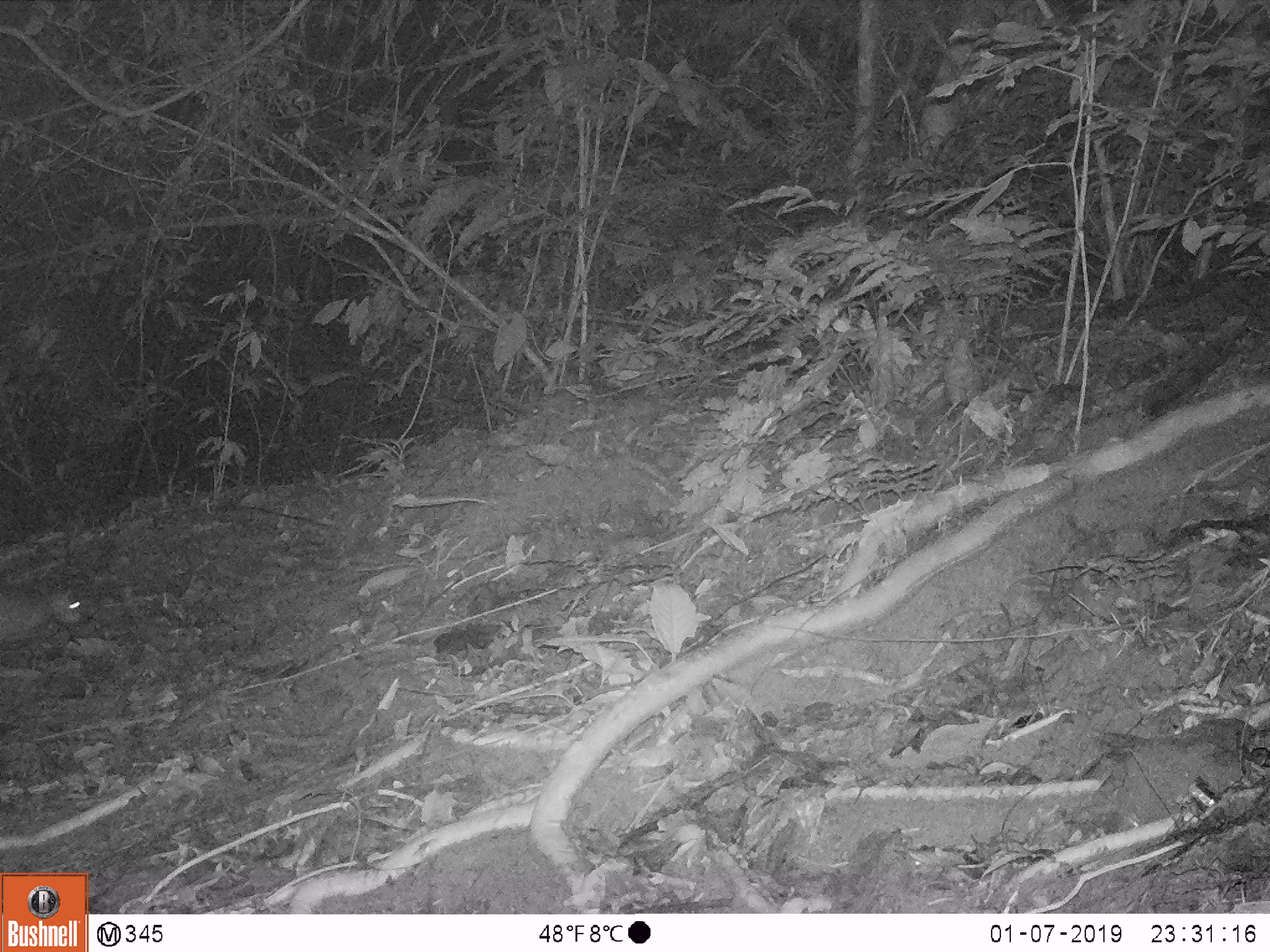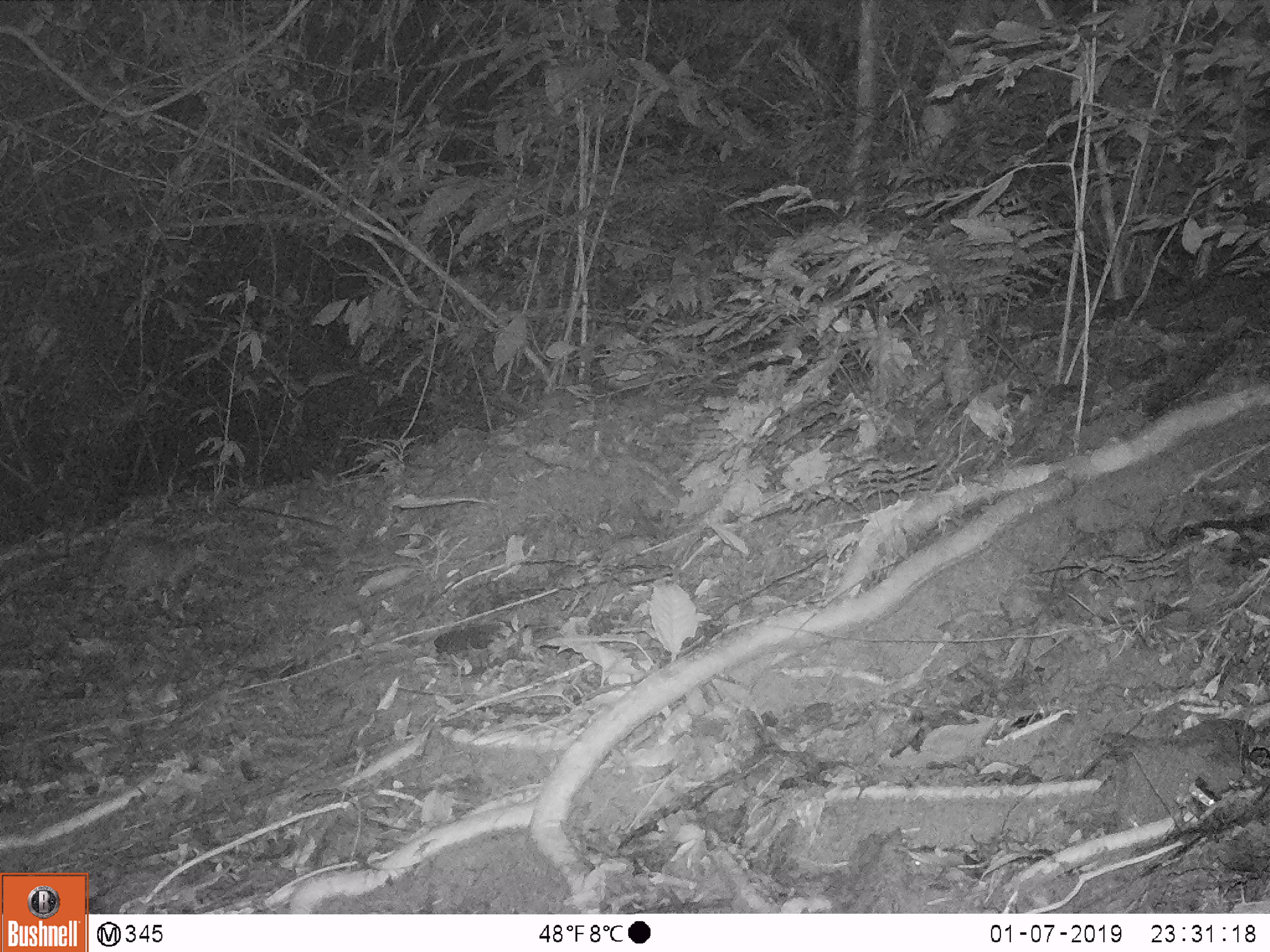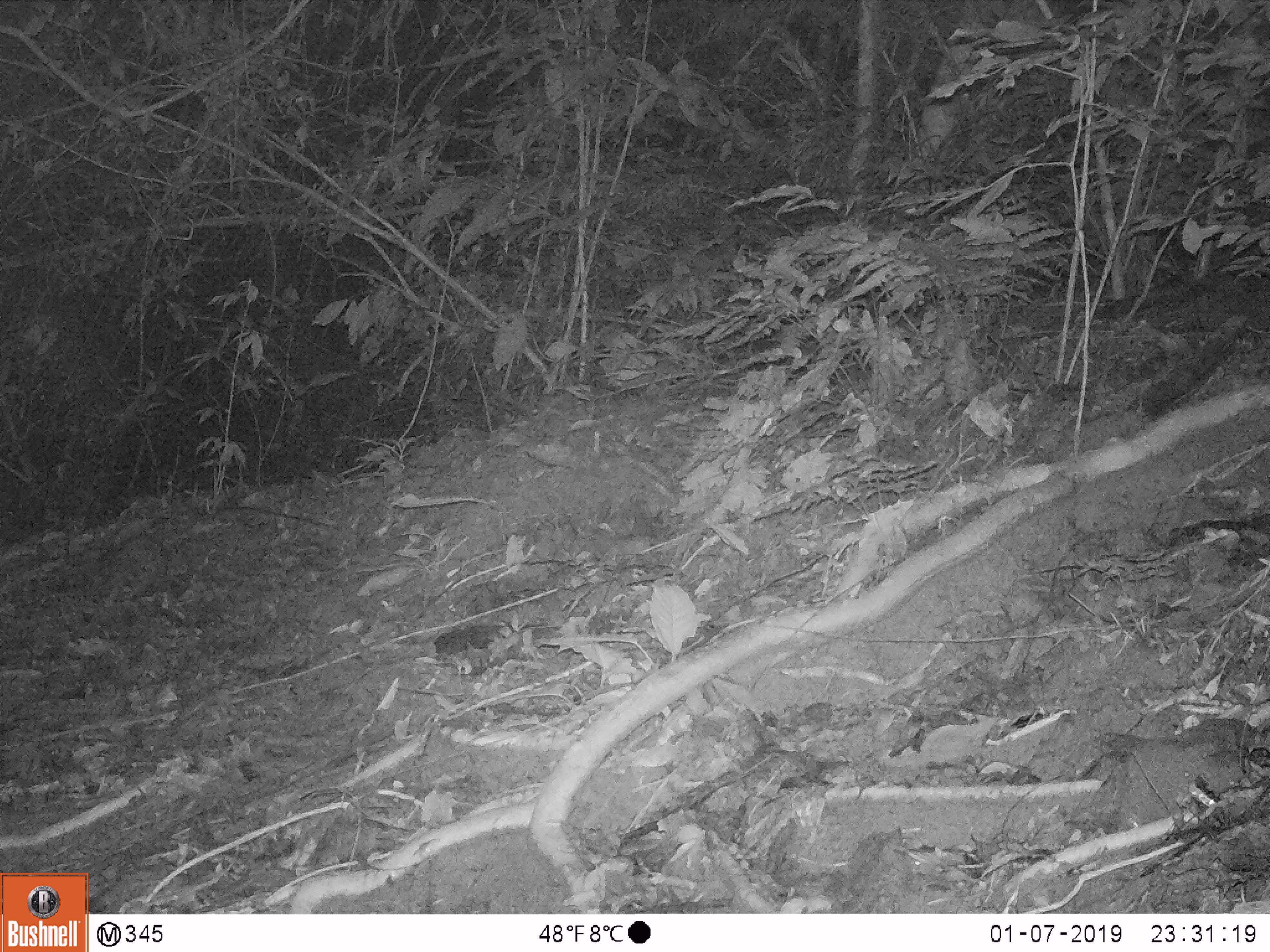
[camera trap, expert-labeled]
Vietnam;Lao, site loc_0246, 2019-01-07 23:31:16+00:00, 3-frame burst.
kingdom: Animalia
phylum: Chordata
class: Mammalia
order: Rodentia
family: Hystricidae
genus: Atherurus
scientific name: Atherurus macrourus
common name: asiatic brush-tailed porcupine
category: asiatic brush tailed porcupine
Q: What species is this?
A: Asiatic brush tailed porcupine (asiatic brush-tailed porcupine) (Atherurus macrourus).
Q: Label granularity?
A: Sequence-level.